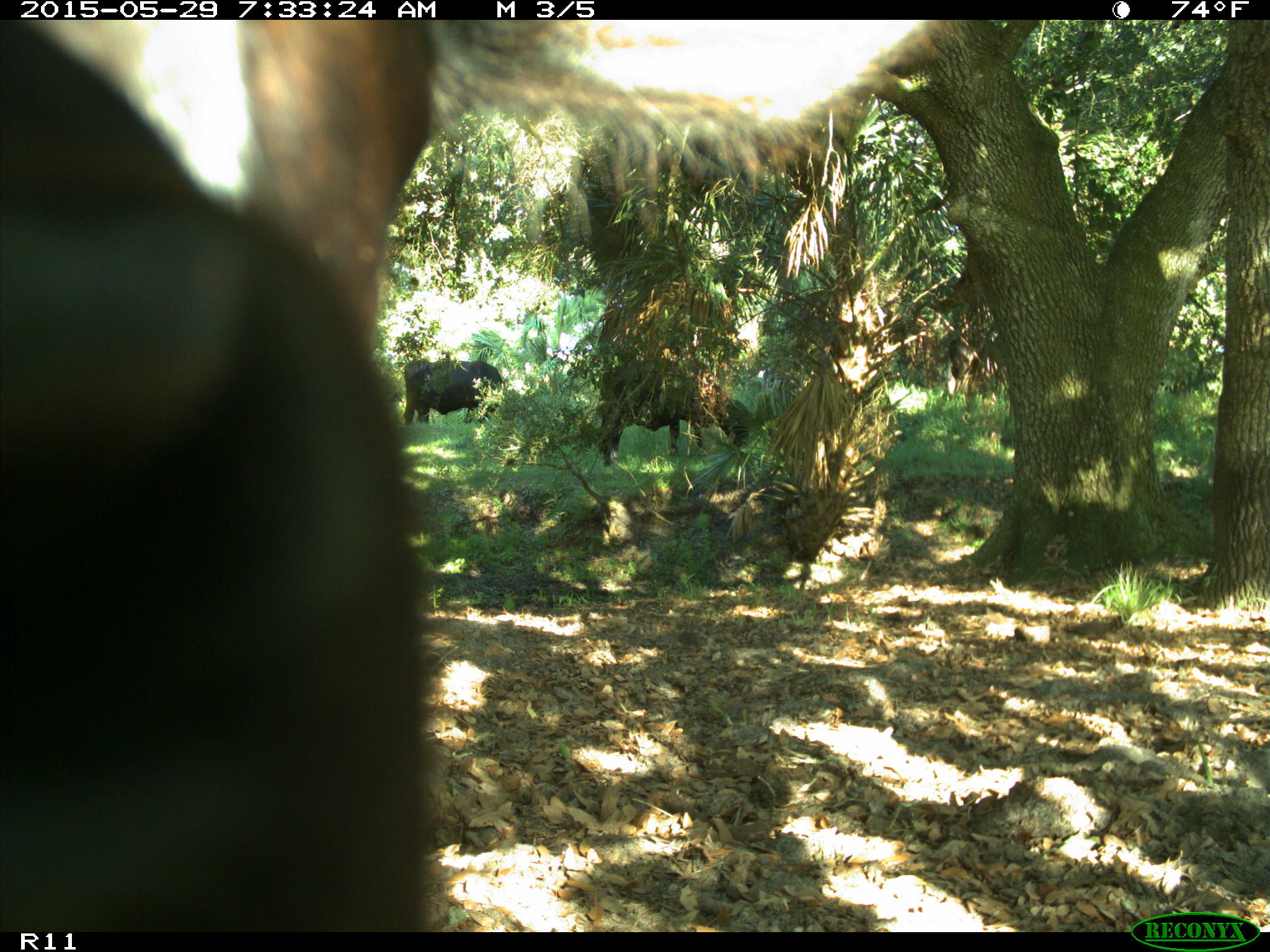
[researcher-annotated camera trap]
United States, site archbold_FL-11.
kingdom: Animalia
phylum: Chordata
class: Mammalia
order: Artiodactyla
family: Bovidae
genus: Bos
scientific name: Bos taurus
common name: domestic cow